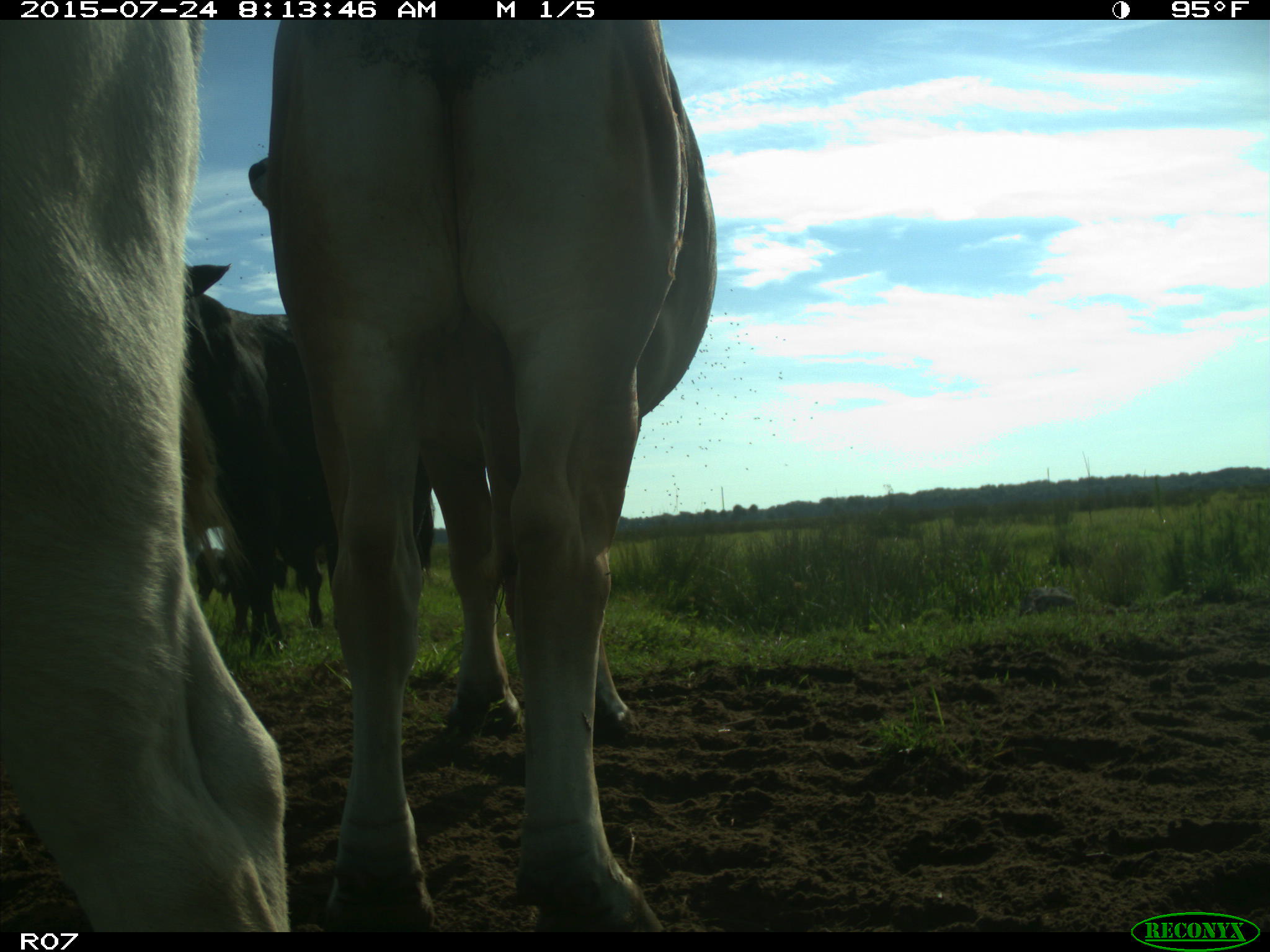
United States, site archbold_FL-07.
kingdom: Animalia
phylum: Chordata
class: Mammalia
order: Artiodactyla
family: Bovidae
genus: Bos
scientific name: Bos taurus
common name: domestic cow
Bos taurus (domestic cow).